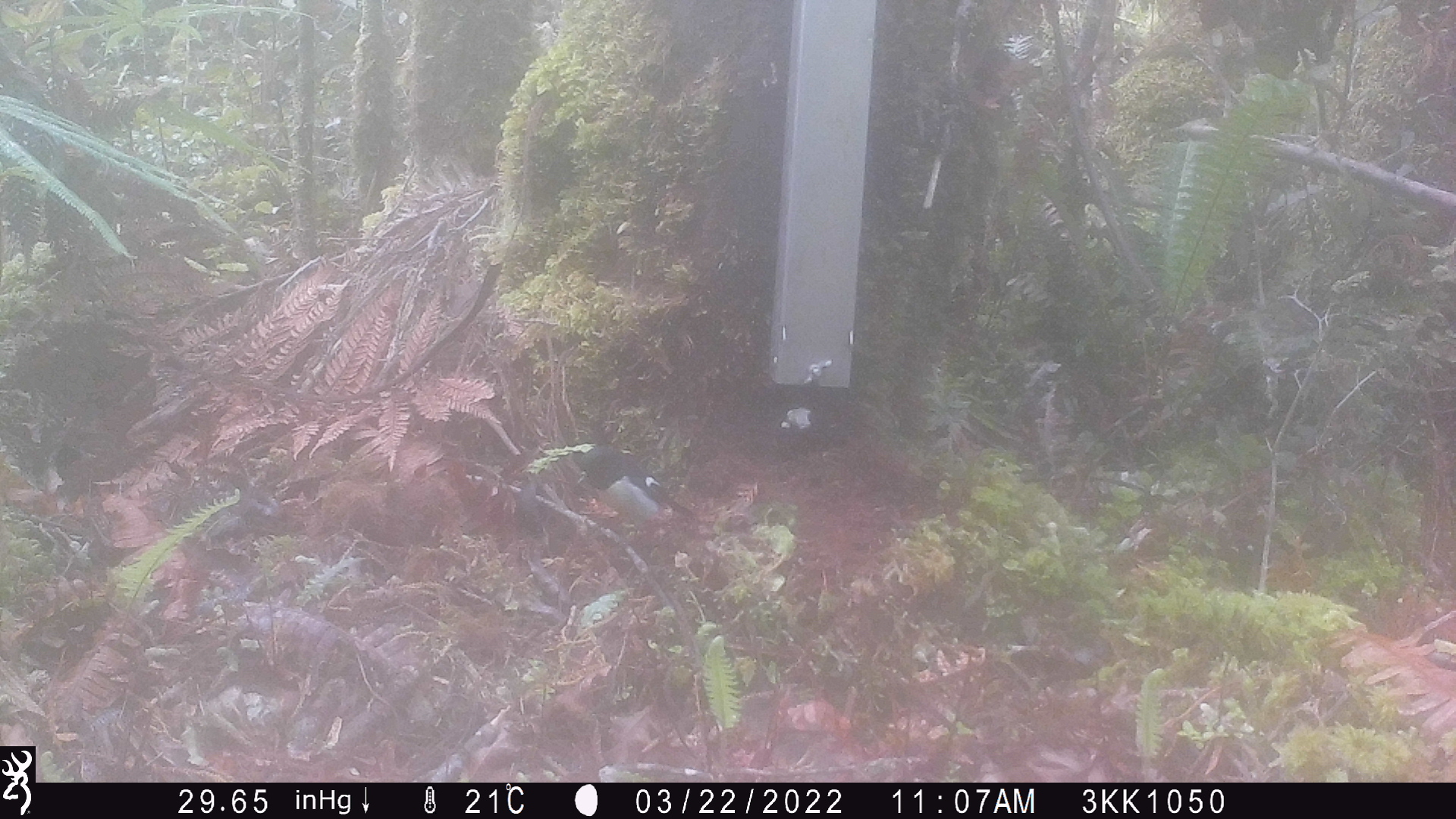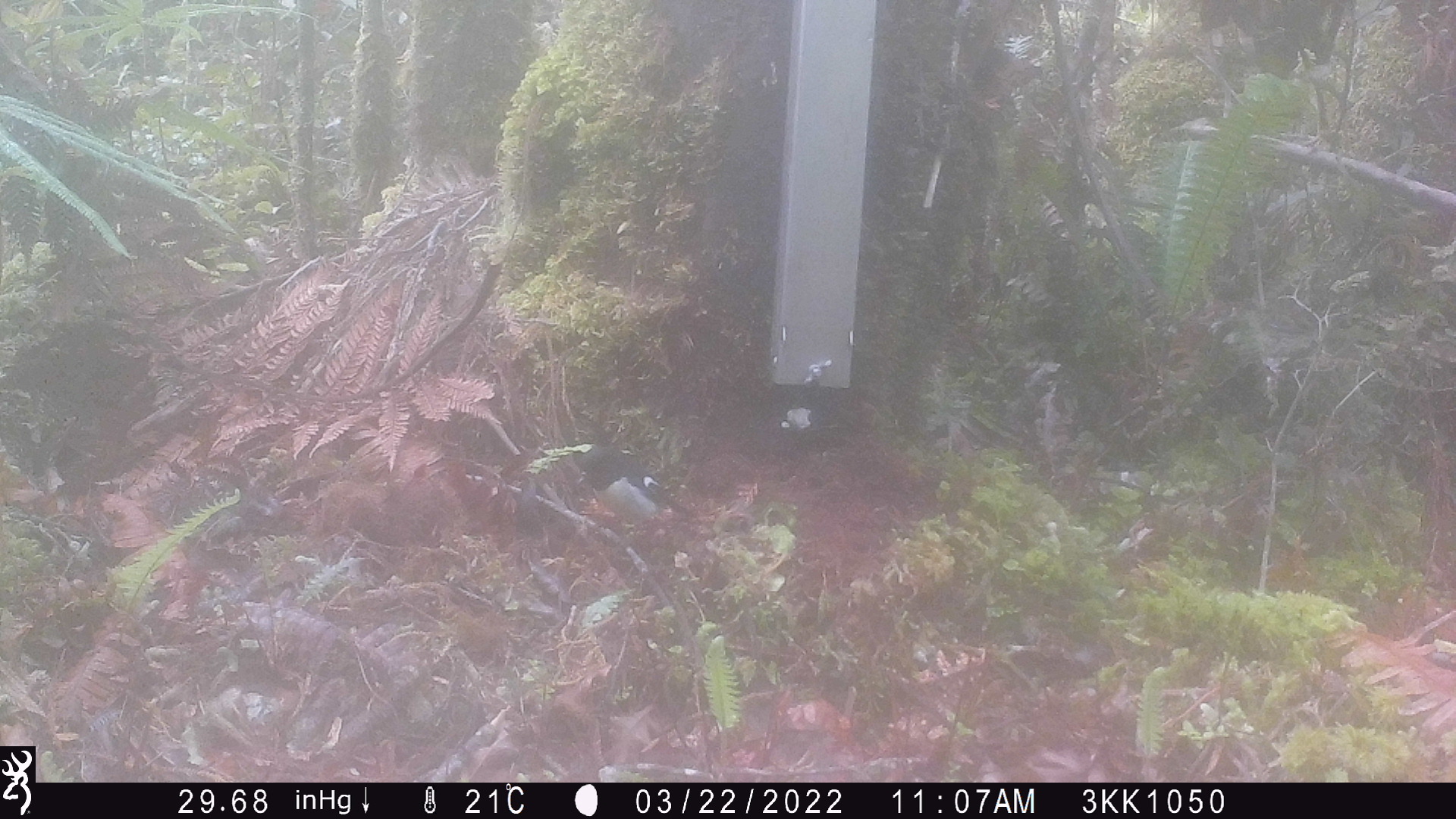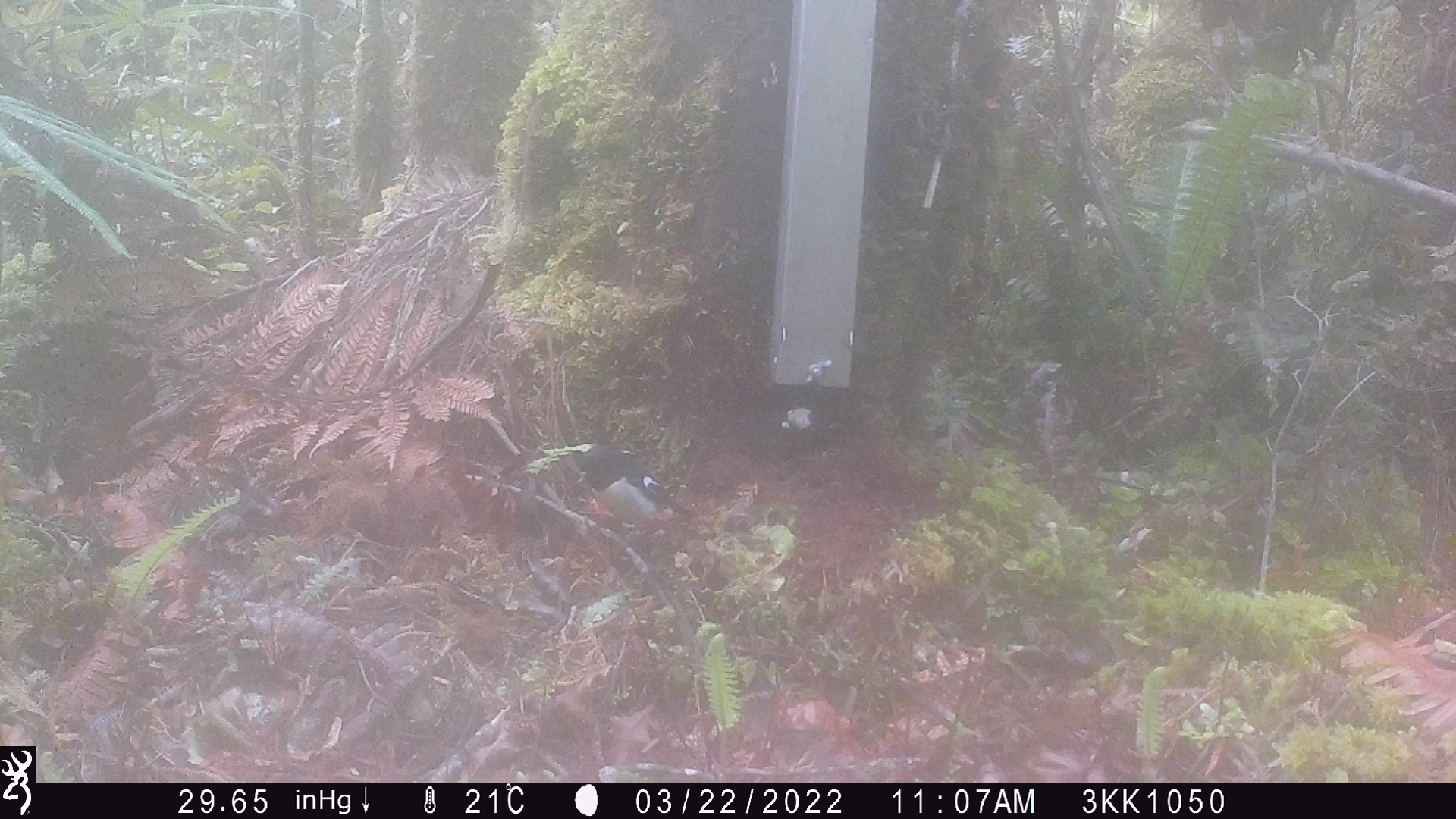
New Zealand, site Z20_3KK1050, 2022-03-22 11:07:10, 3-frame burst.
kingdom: Animalia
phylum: Chordata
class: Aves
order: Passeriformes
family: Petroicidae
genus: Petroica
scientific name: Petroica macrocephala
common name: tomtit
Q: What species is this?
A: Tomtit (Petroica macrocephala).